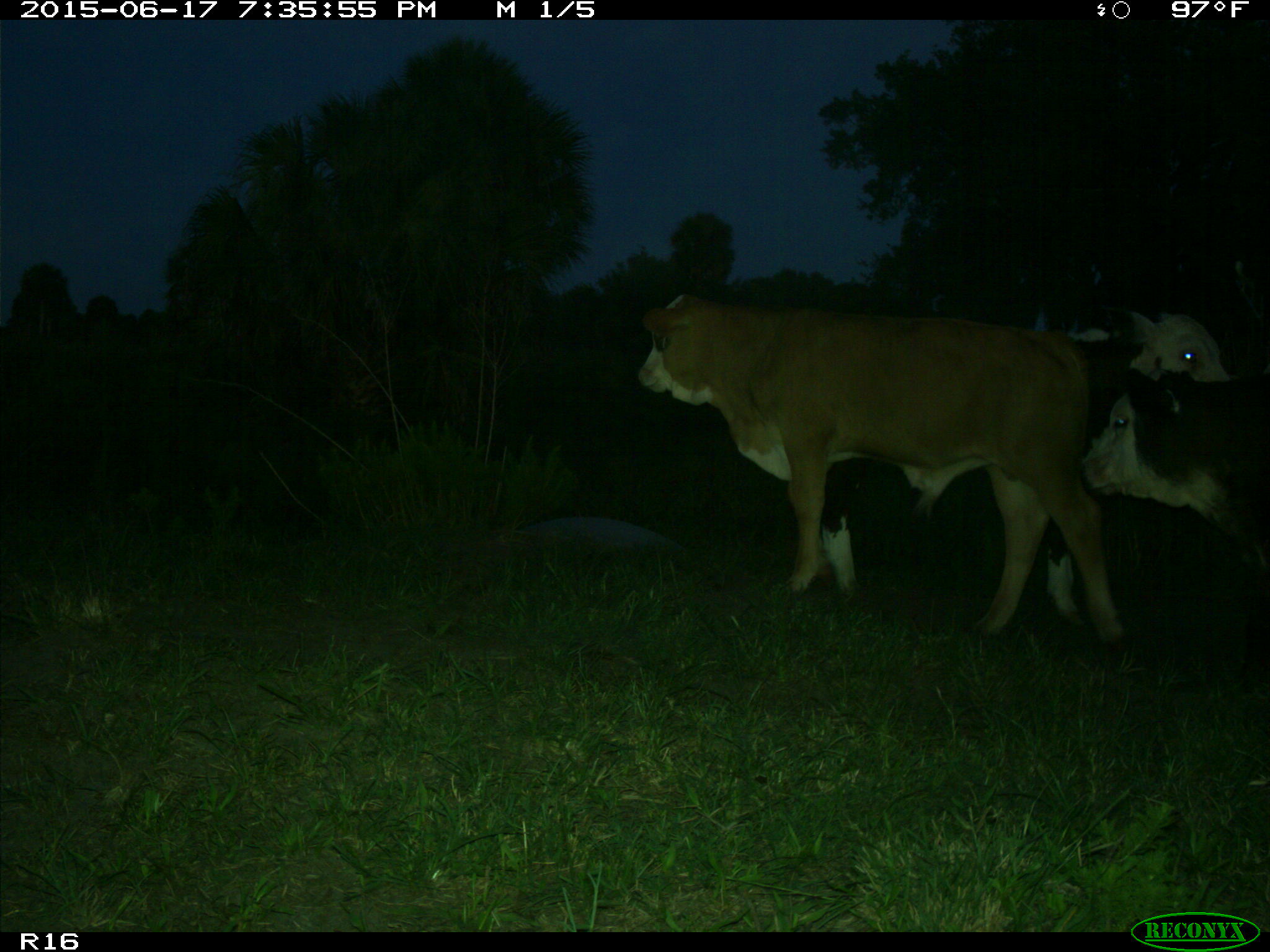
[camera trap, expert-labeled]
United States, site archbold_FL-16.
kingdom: Animalia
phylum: Chordata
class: Mammalia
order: Artiodactyla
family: Bovidae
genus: Bos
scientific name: Bos taurus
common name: domestic cow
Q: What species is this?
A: Bos taurus (domestic cow).